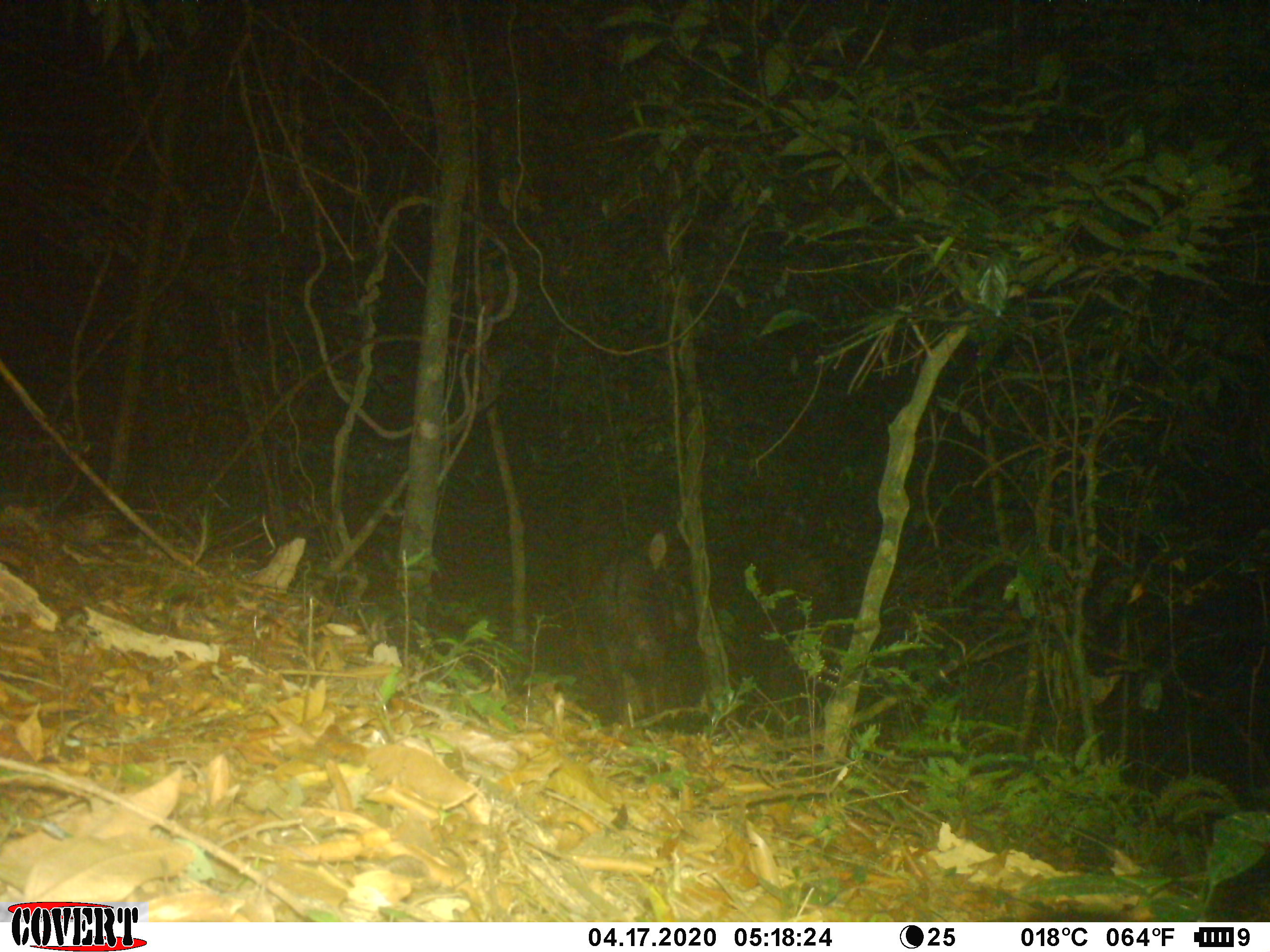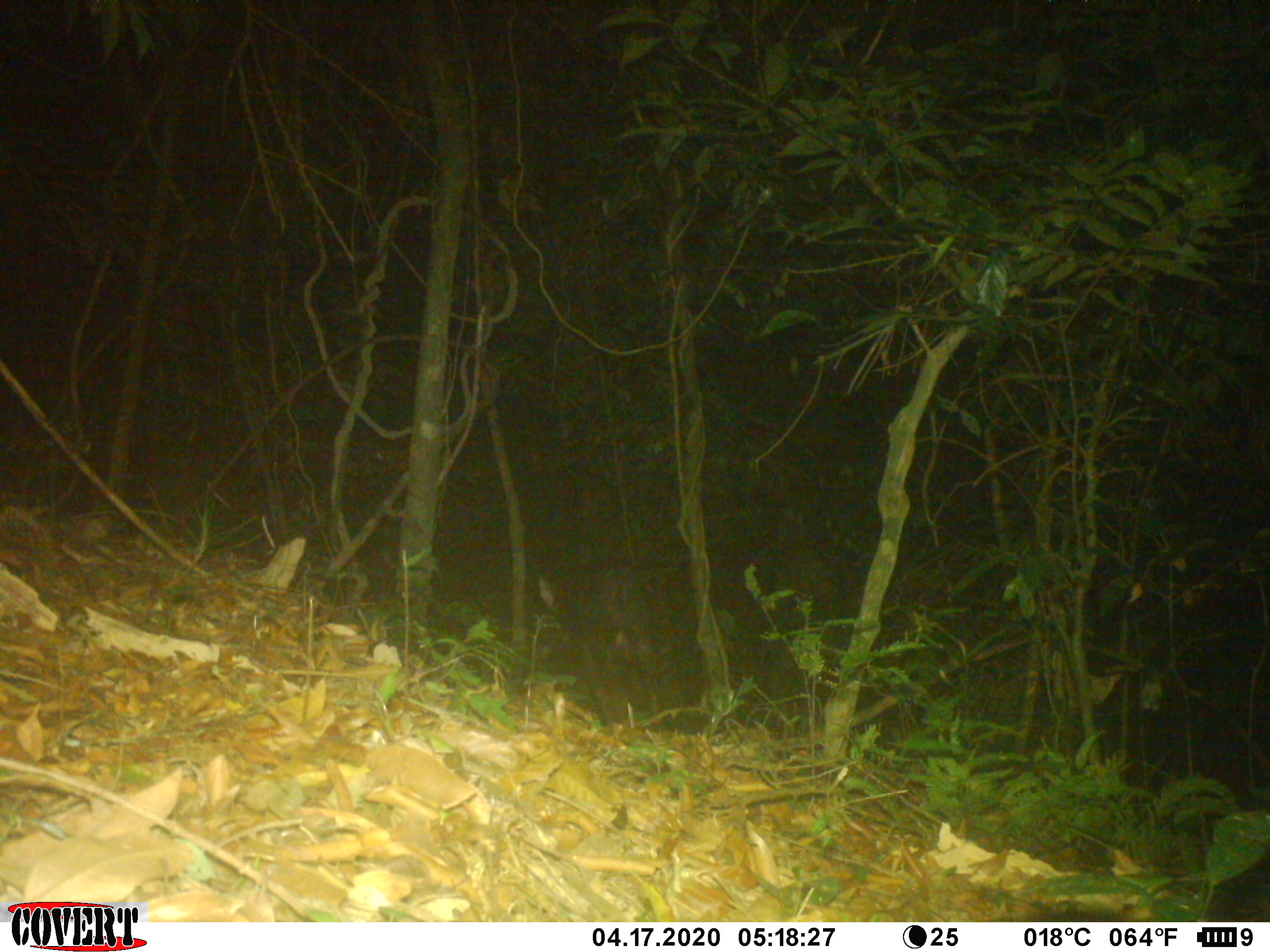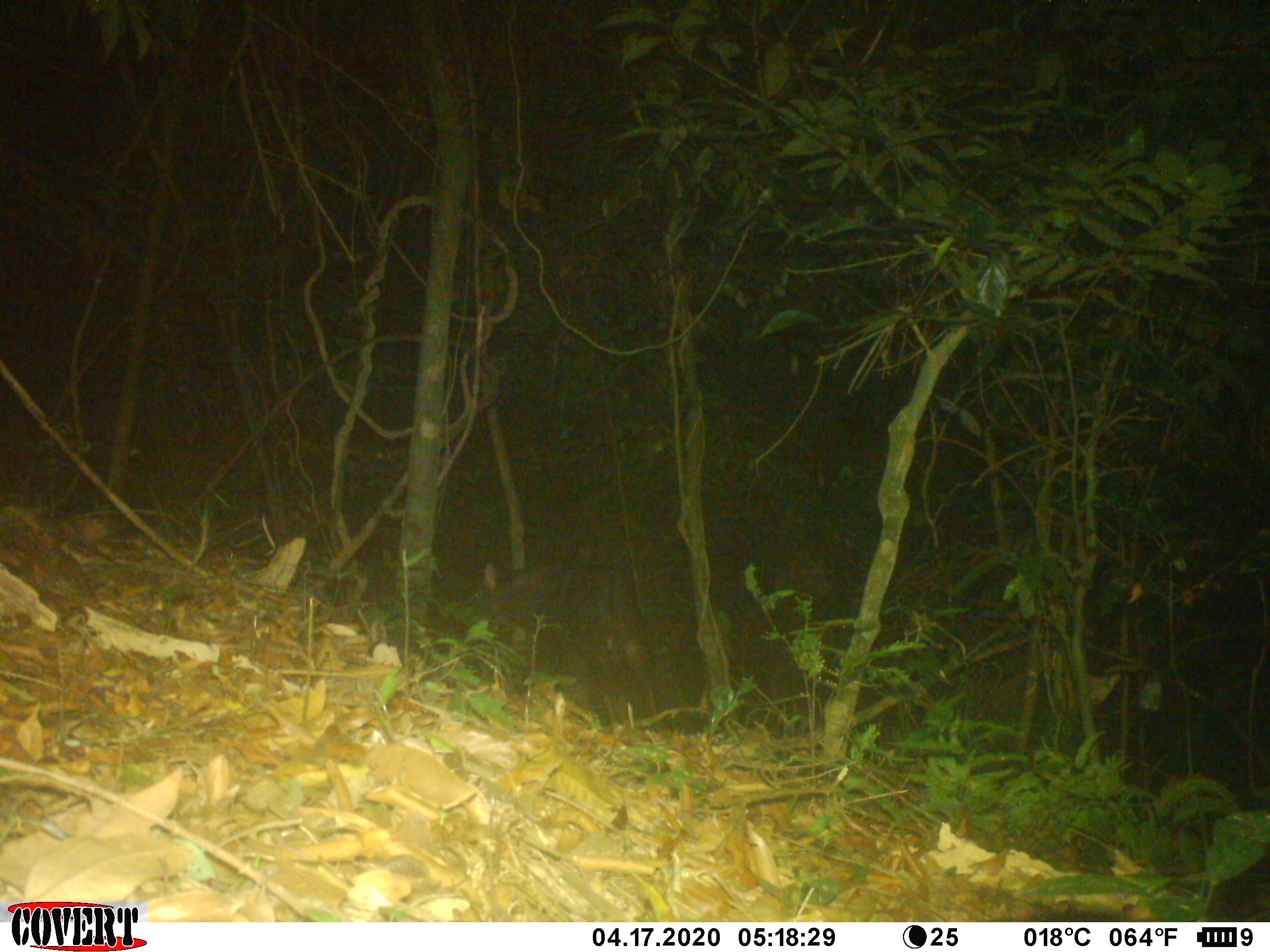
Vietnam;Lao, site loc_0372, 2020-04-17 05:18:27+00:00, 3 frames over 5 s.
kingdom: Animalia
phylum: Chordata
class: Mammalia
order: Artiodactyla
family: Bovidae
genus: Capricornis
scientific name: Capricornis sumatraensis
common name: chinese serow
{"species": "chinese serow (Capricornis sumatraensis)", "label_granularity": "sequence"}